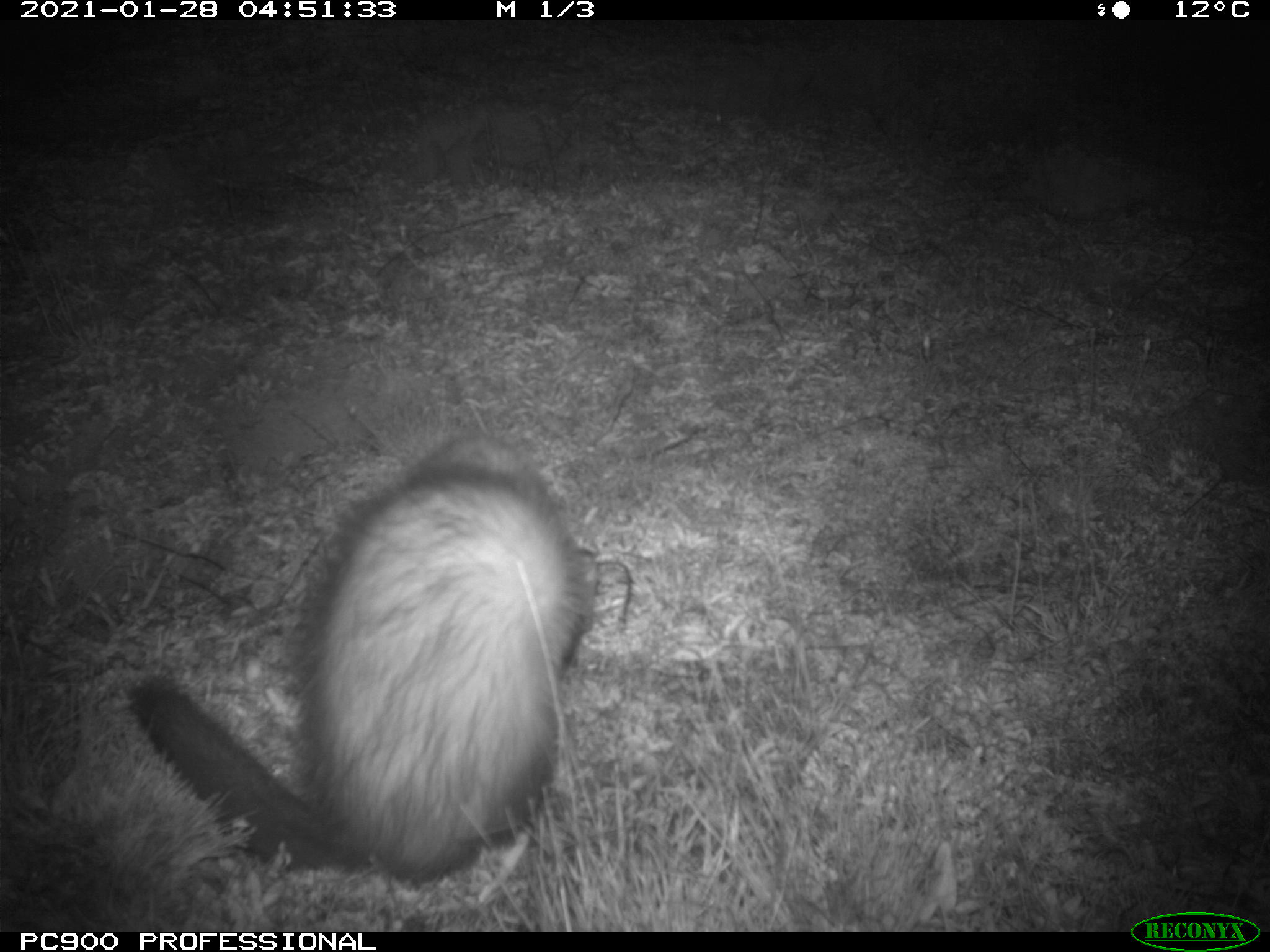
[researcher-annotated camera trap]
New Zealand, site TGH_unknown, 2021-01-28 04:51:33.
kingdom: Animalia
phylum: Chordata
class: Mammalia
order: Carnivora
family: Mustelidae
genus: Mustela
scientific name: Mustela furo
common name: ferret